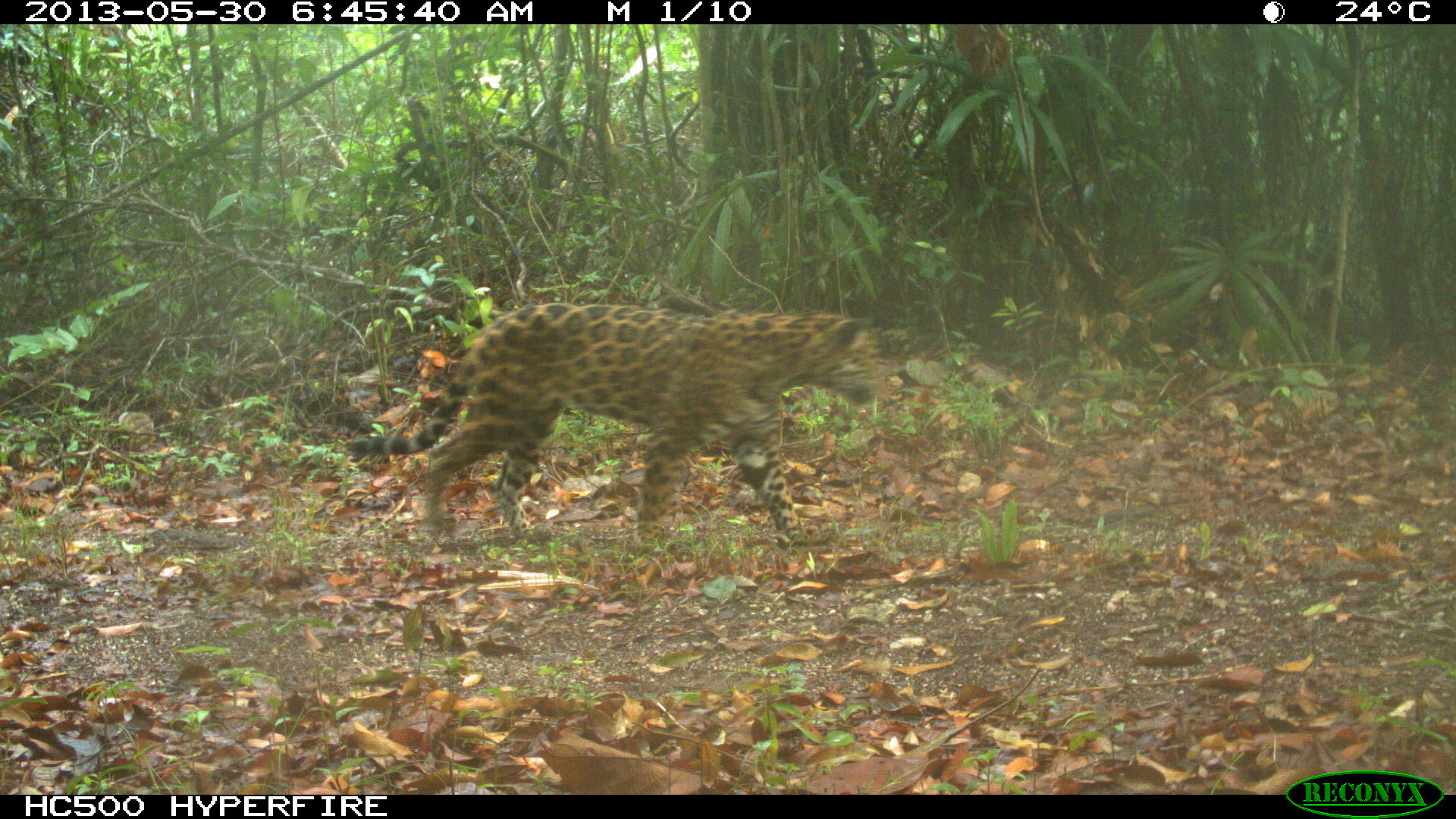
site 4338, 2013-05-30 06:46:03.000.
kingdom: Animalia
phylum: Chordata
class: Mammalia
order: Carnivora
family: Felidae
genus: Panthera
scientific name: Panthera onca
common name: jaguar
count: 1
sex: female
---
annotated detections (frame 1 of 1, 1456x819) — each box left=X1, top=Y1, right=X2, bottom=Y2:
panthera onca: left=342, top=300, right=886, bottom=550